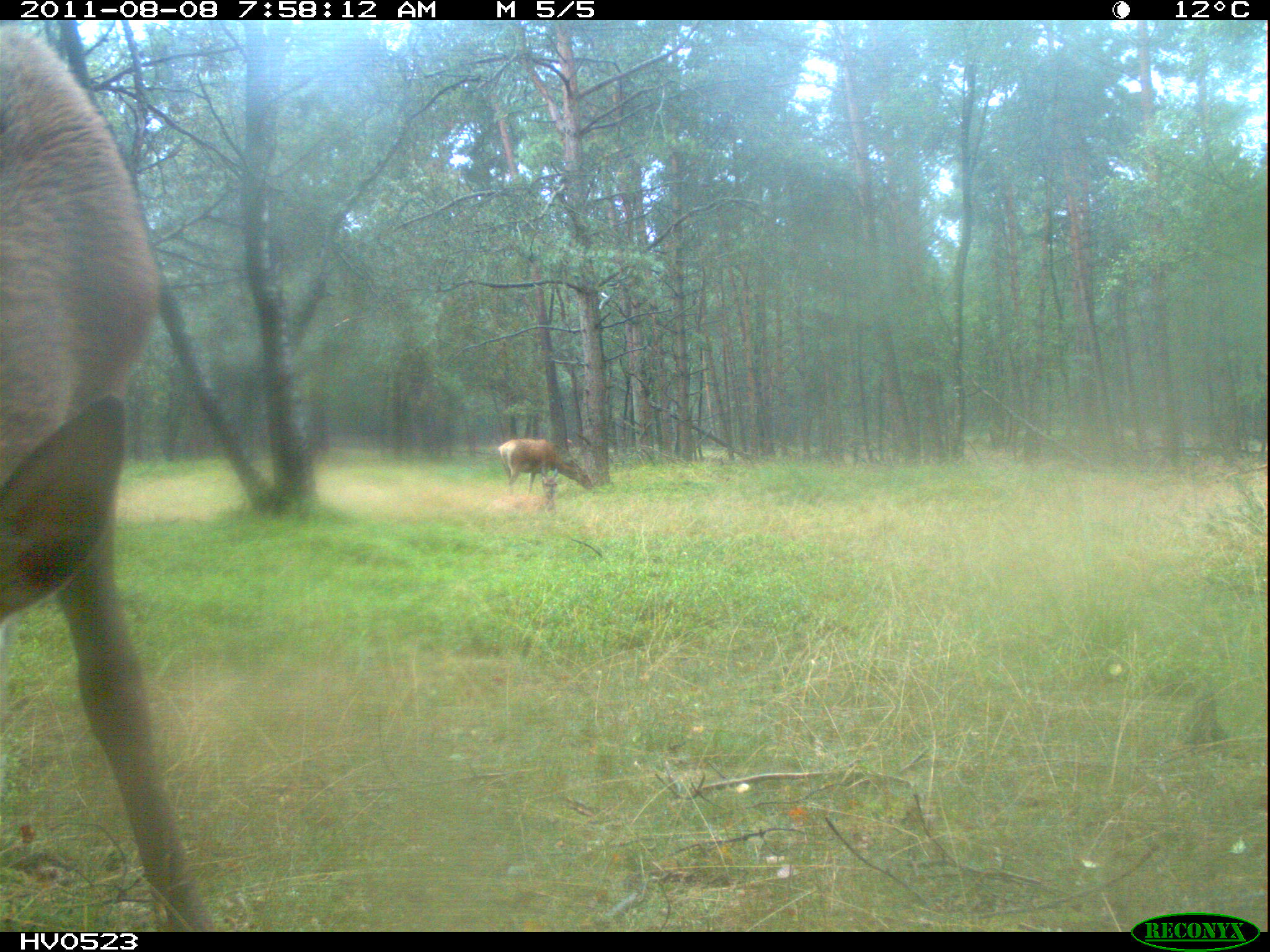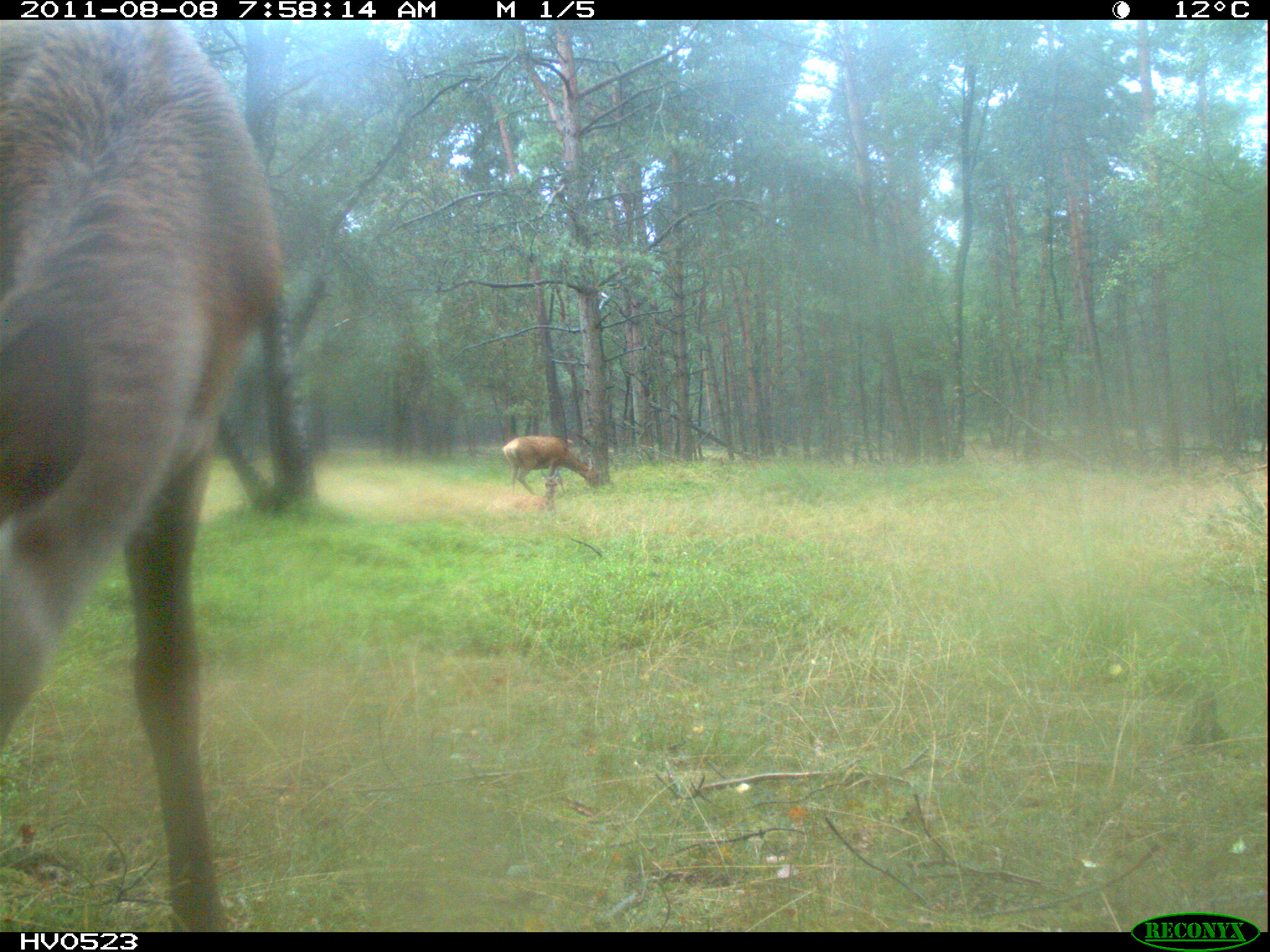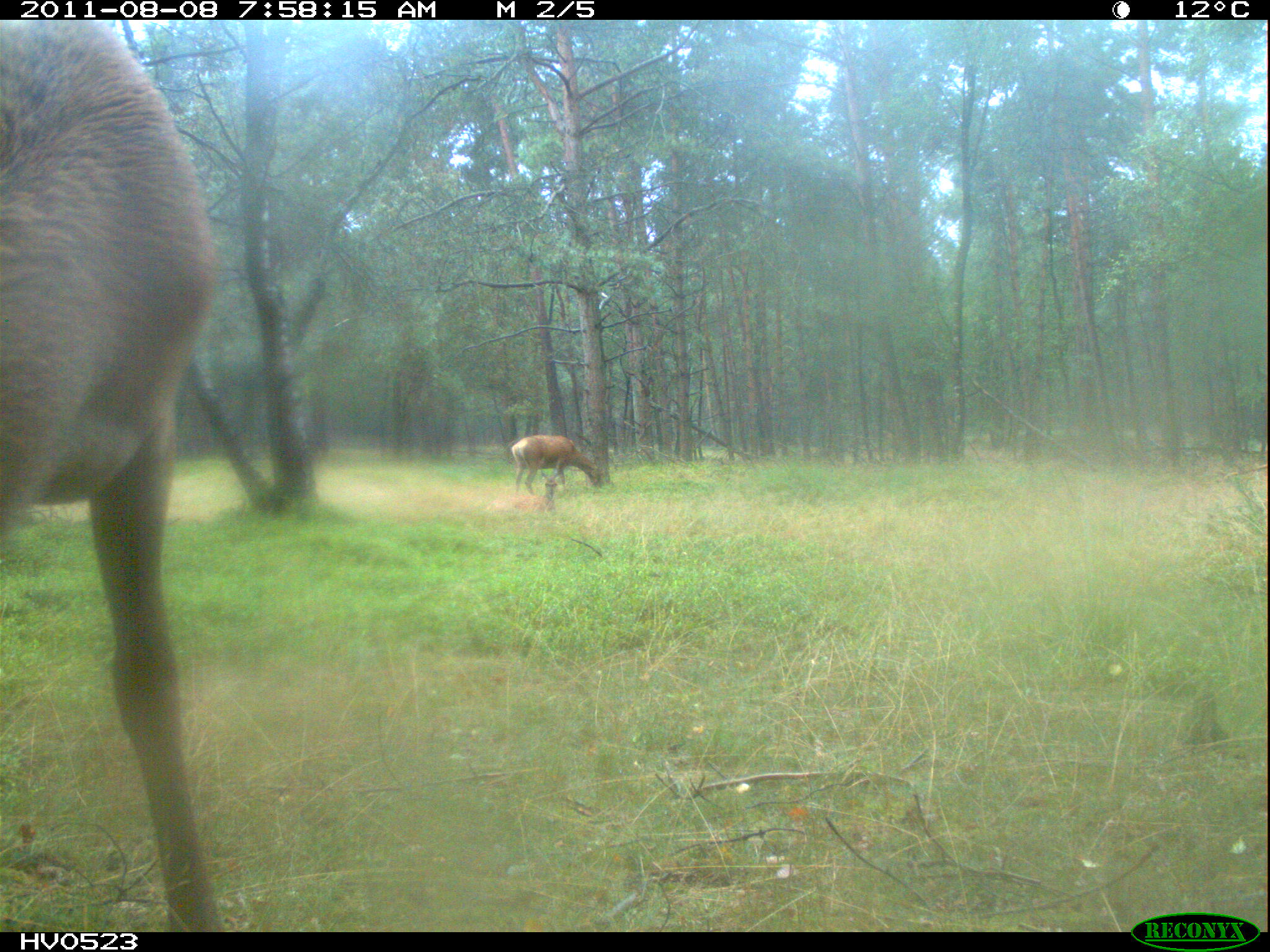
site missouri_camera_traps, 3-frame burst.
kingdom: Animalia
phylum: Chordata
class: Mammalia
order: Artiodactyla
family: Cervidae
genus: Cervus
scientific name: Cervus elaphus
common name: red deer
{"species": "red deer (Cervus elaphus)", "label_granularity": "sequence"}